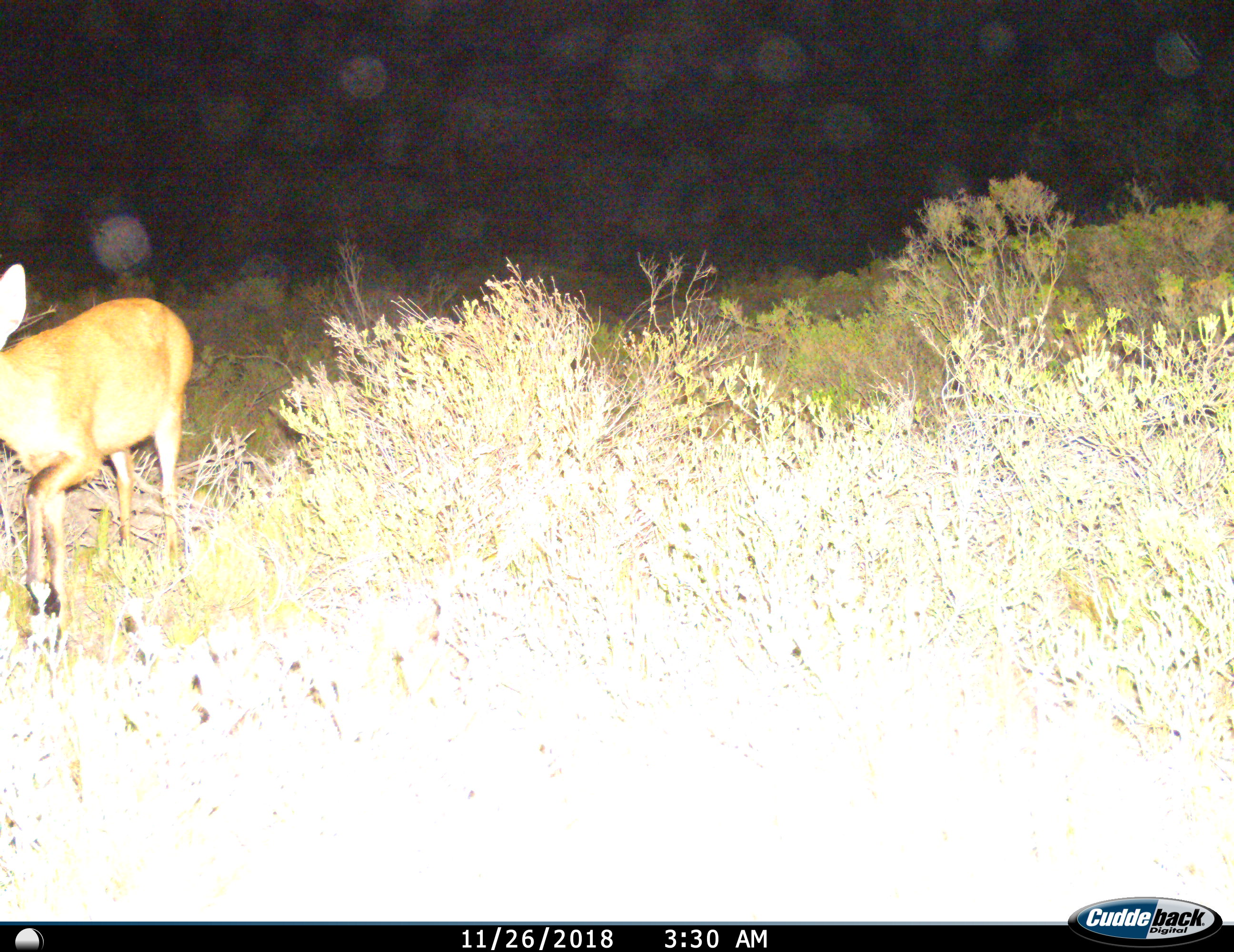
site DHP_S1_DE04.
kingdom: Animalia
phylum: Chordata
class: Mammalia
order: Artiodactyla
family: Bovidae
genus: Raphicerus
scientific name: Raphicerus melanotis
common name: grysbok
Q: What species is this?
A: Grysbok (Raphicerus melanotis).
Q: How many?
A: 1.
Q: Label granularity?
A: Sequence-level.